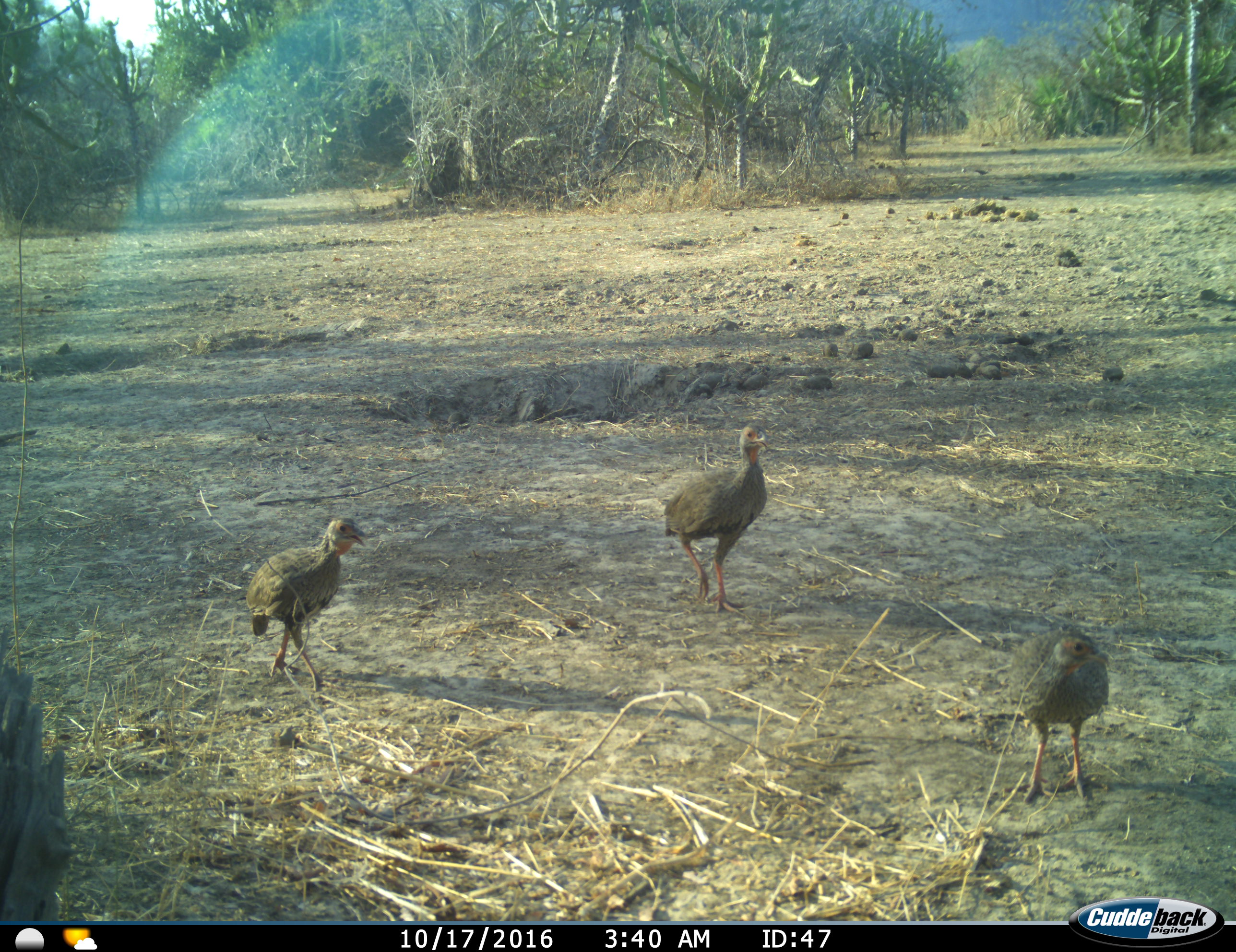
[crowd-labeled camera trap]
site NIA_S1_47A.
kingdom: Animalia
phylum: Chordata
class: Aves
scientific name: Aves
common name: bird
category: birdother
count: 3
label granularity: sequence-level